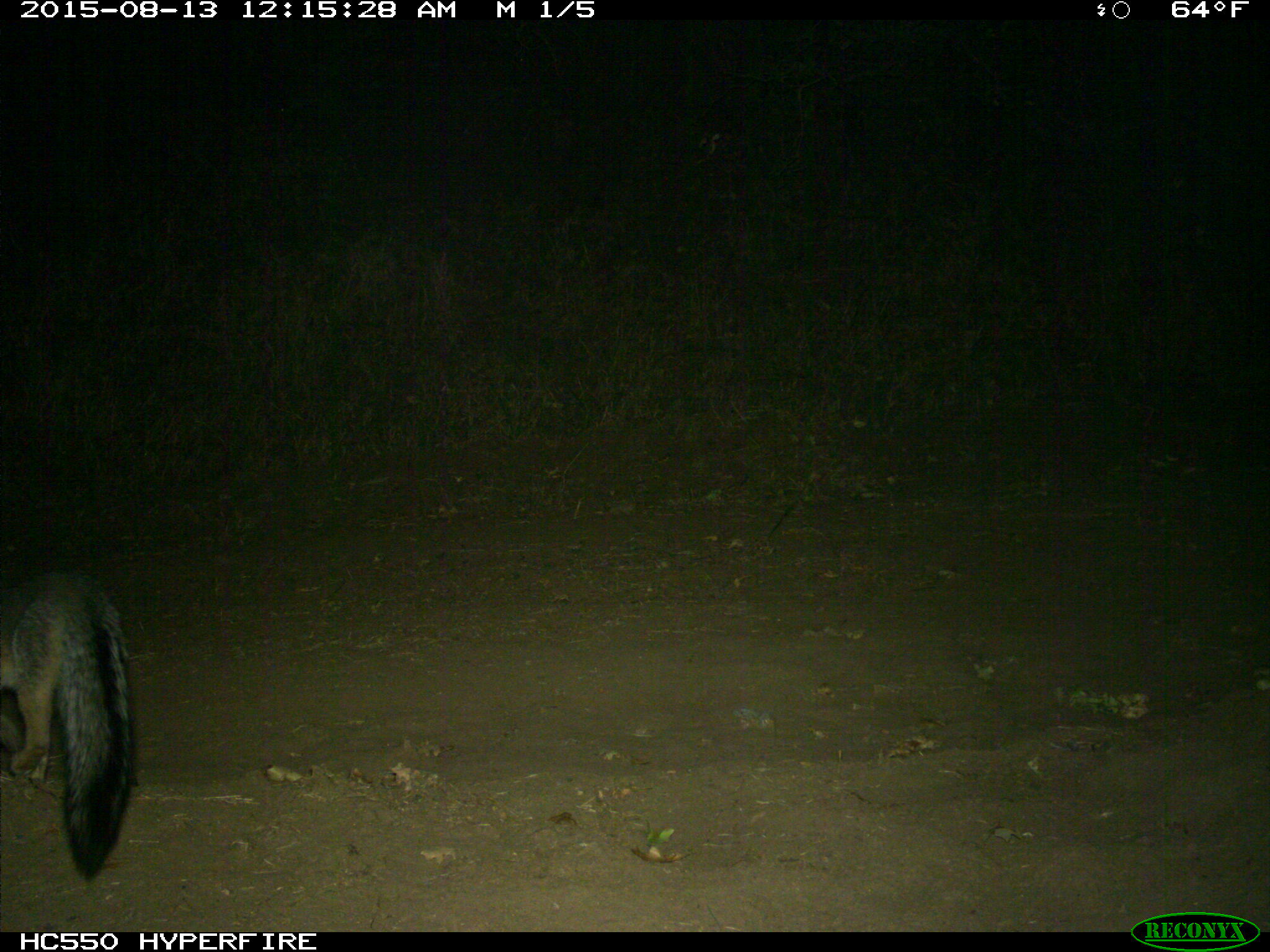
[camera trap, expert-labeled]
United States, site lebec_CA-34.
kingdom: Animalia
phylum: Chordata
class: Mammalia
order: Carnivora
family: Canidae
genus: Urocyon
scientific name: Urocyon cinereoargenteus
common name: gray fox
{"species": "Urocyon cinereoargenteus (gray fox)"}